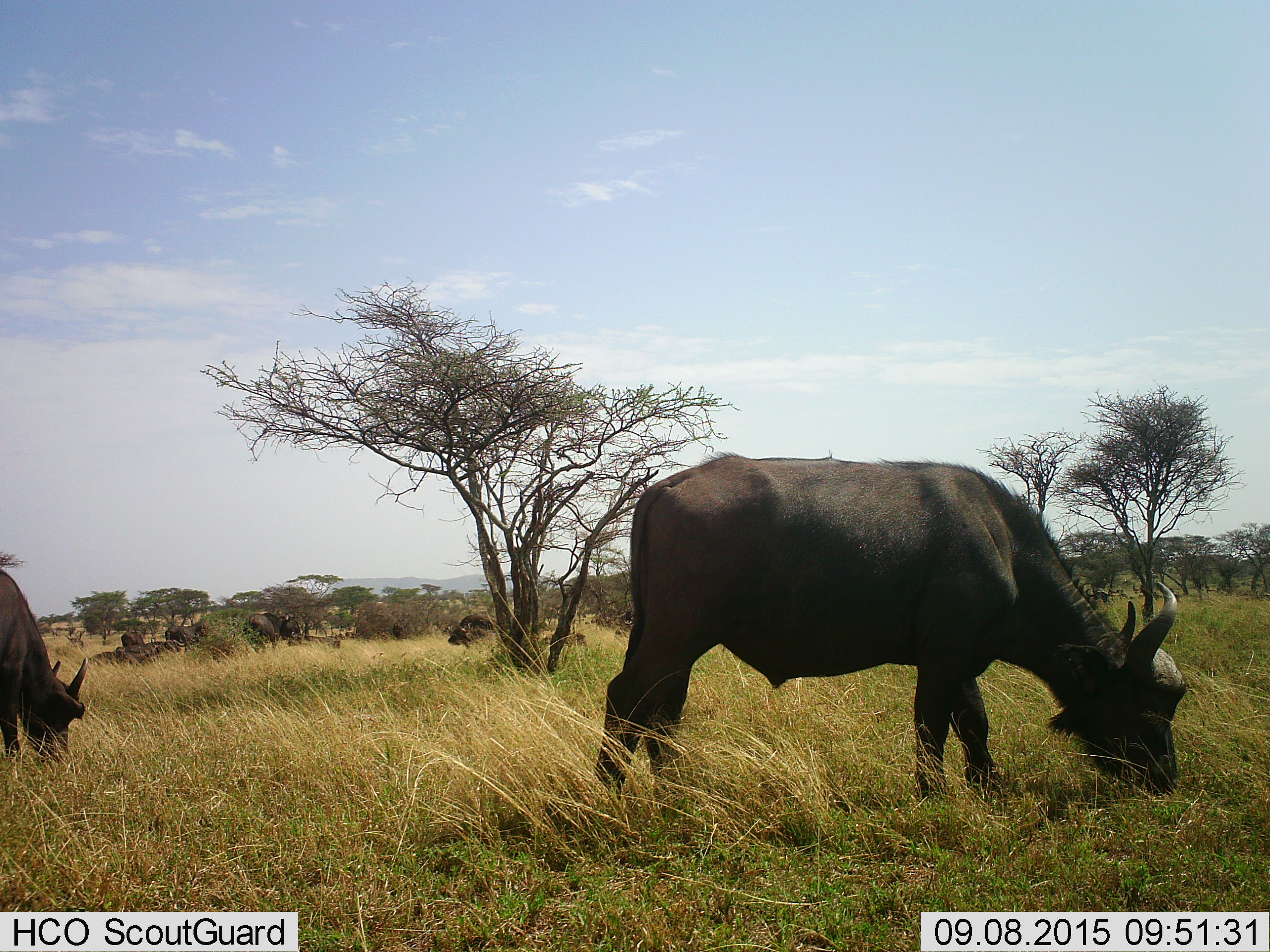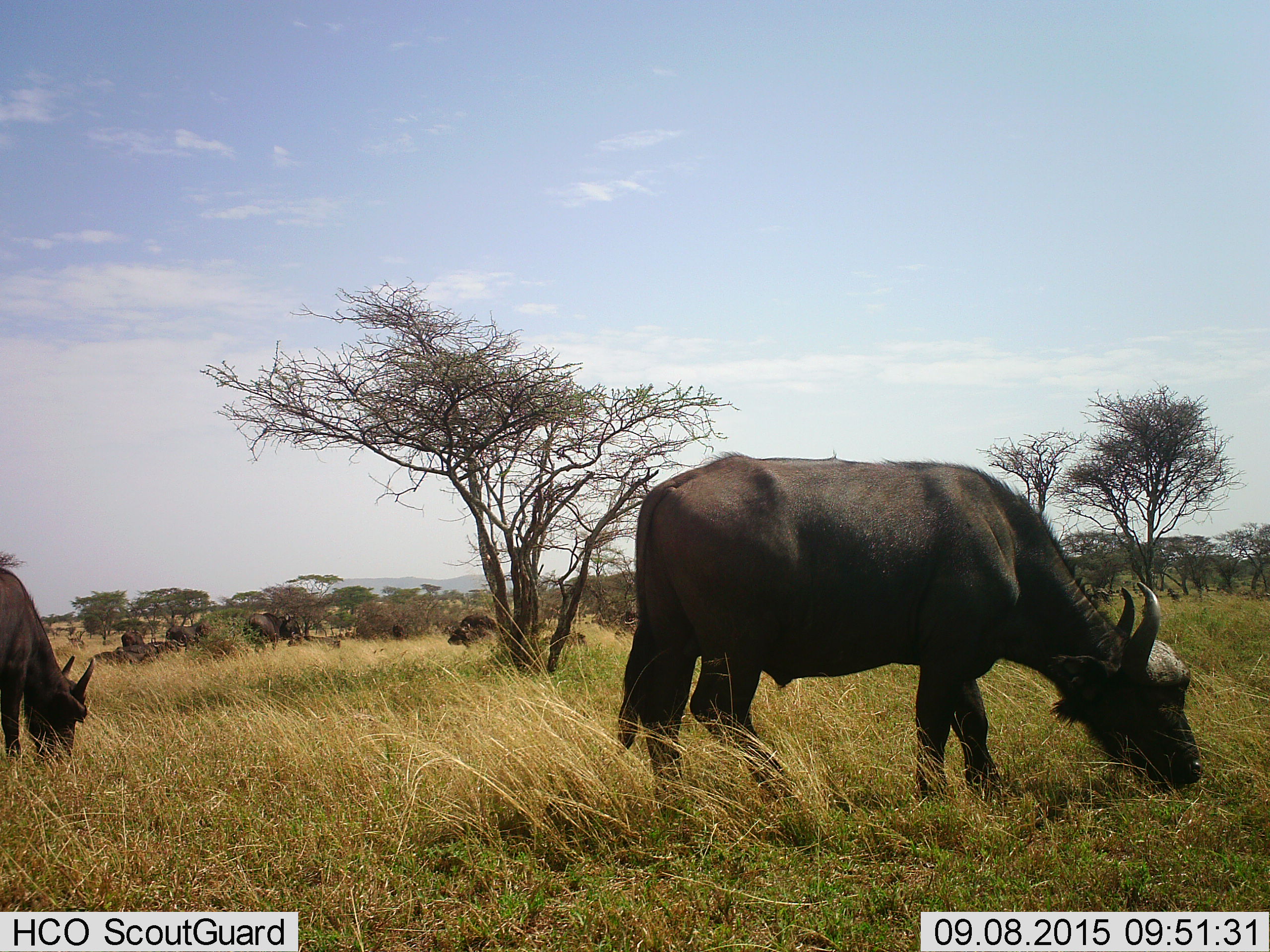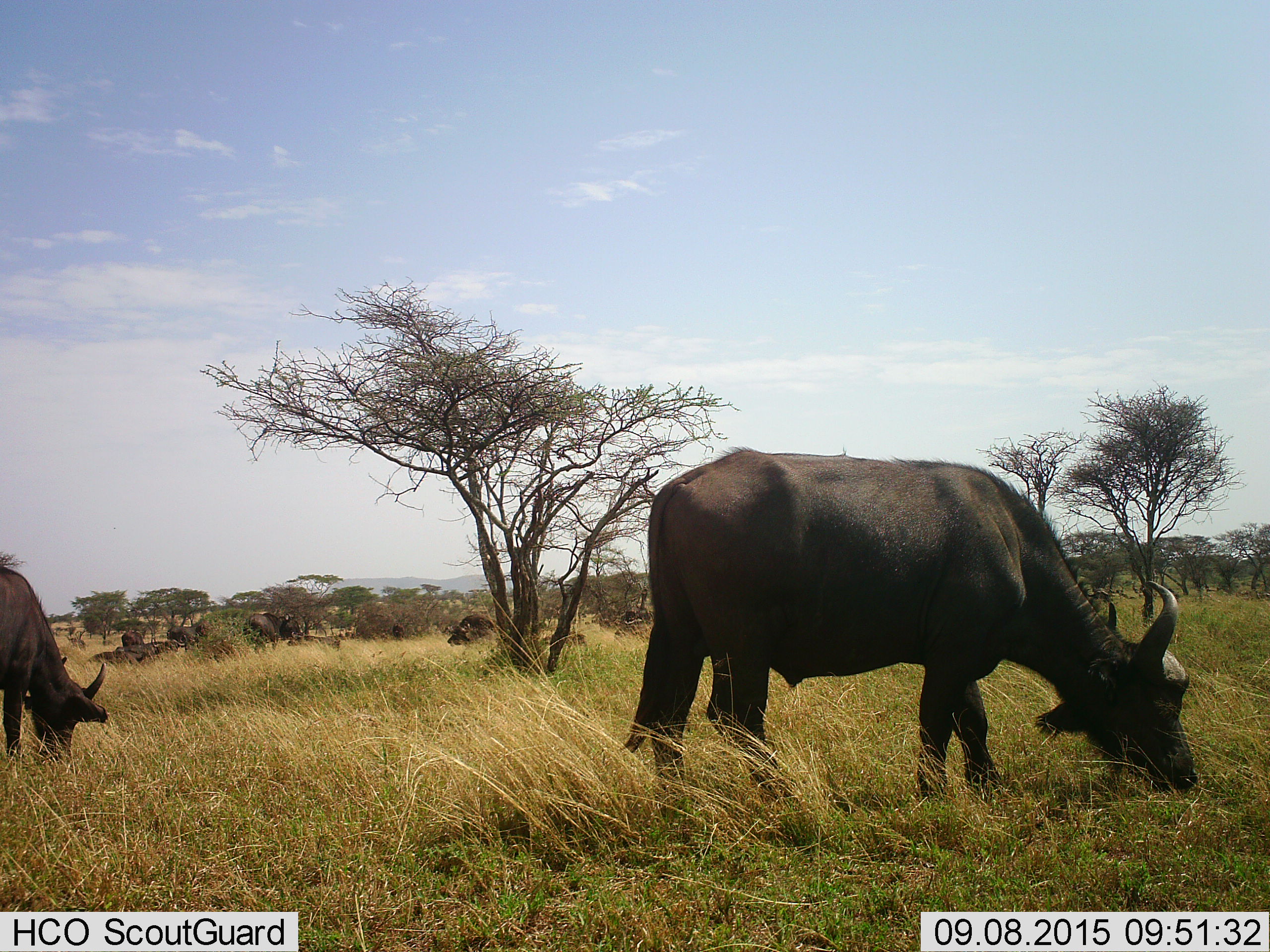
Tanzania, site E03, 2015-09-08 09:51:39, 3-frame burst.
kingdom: Animalia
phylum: Chordata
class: Mammalia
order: Artiodactyla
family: Bovidae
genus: Syncerus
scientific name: Syncerus caffer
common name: cape buffalo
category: buffalo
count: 11-50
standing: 58%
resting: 33%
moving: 25%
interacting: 0%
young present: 8%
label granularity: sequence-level